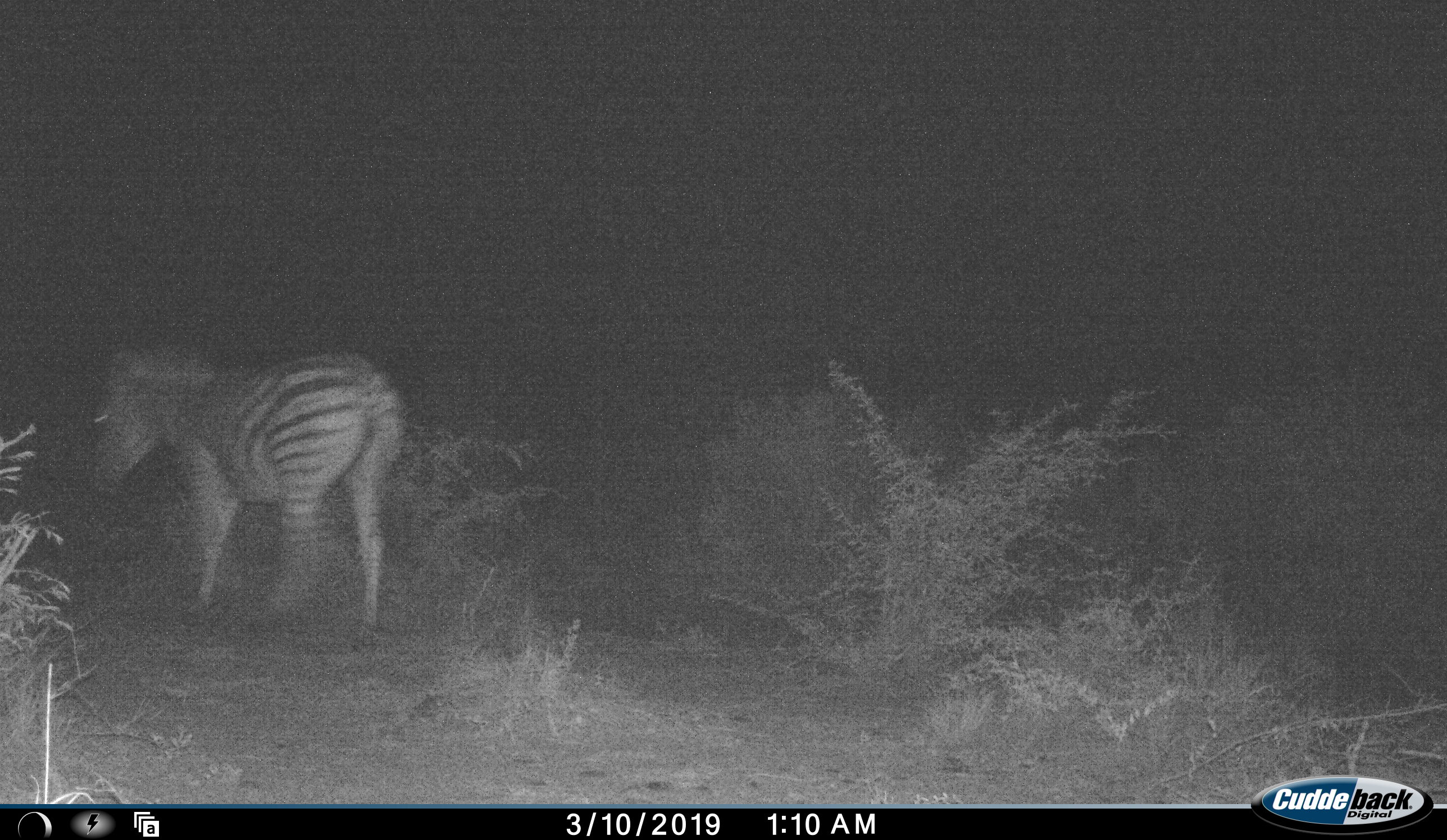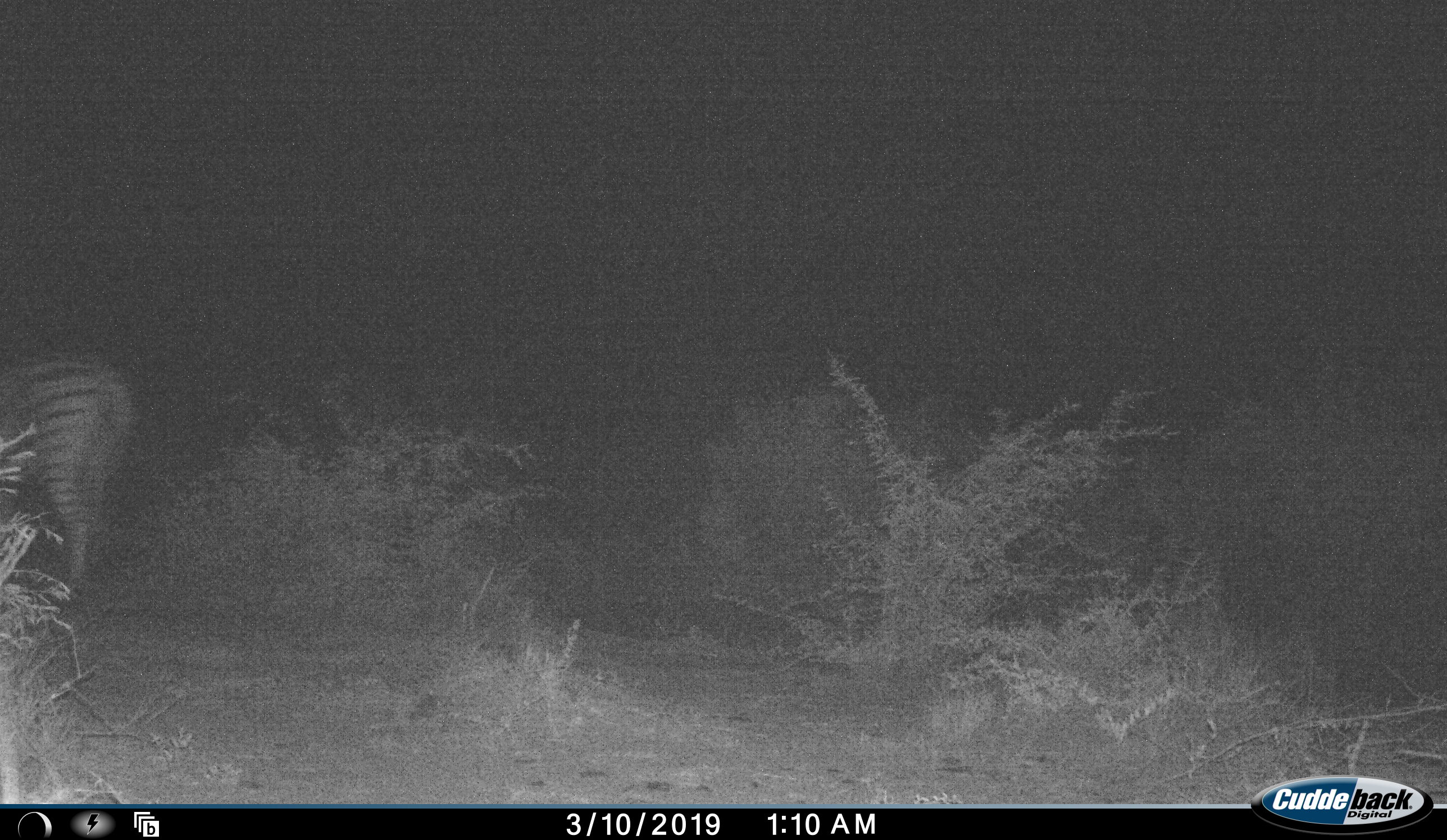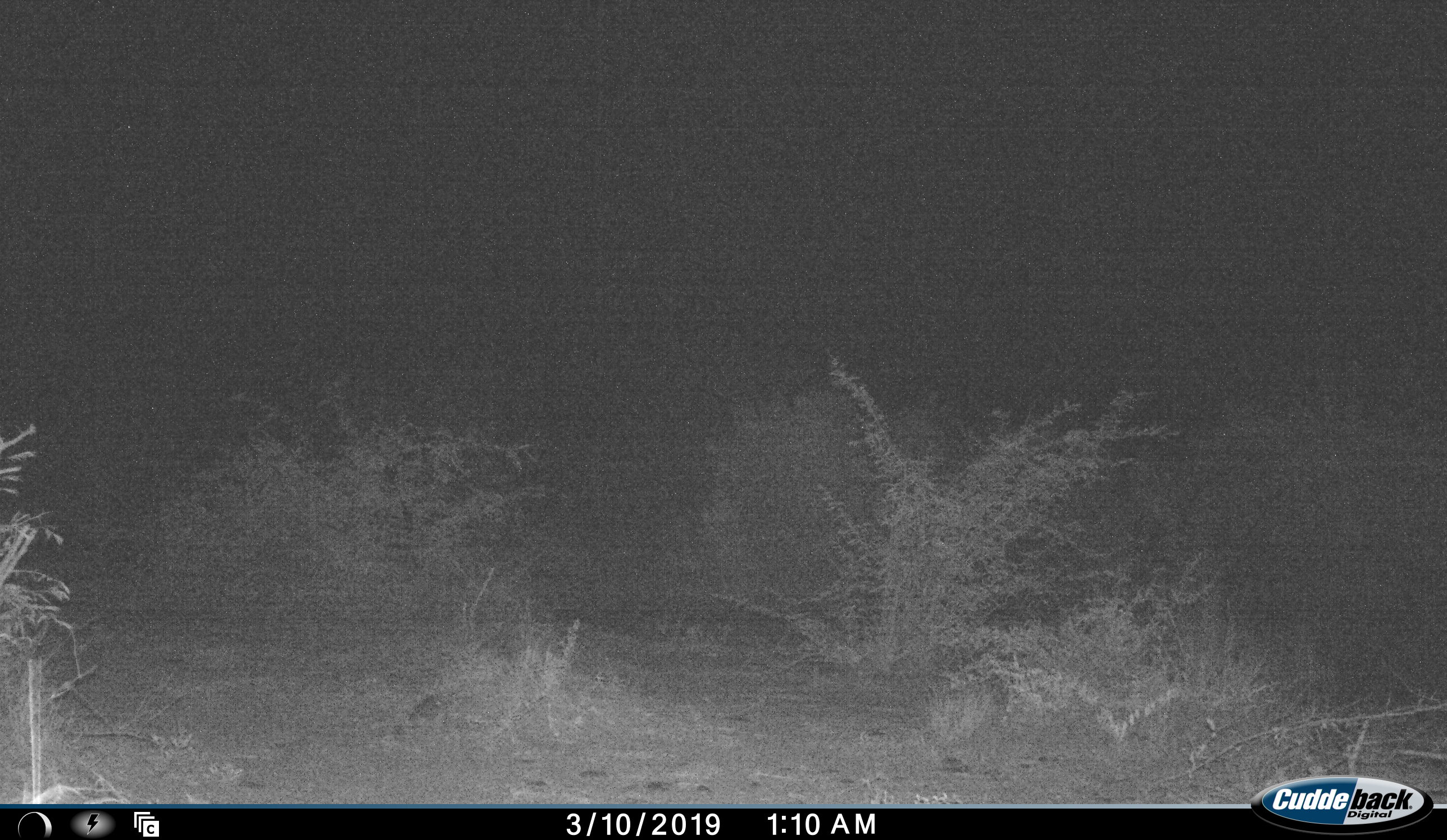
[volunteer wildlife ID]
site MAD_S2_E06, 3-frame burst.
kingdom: Animalia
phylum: Chordata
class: Mammalia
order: Perissodactyla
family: Equidae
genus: Equus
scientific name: Equus quagga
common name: plains zebra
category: zebraplains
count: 1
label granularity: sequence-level